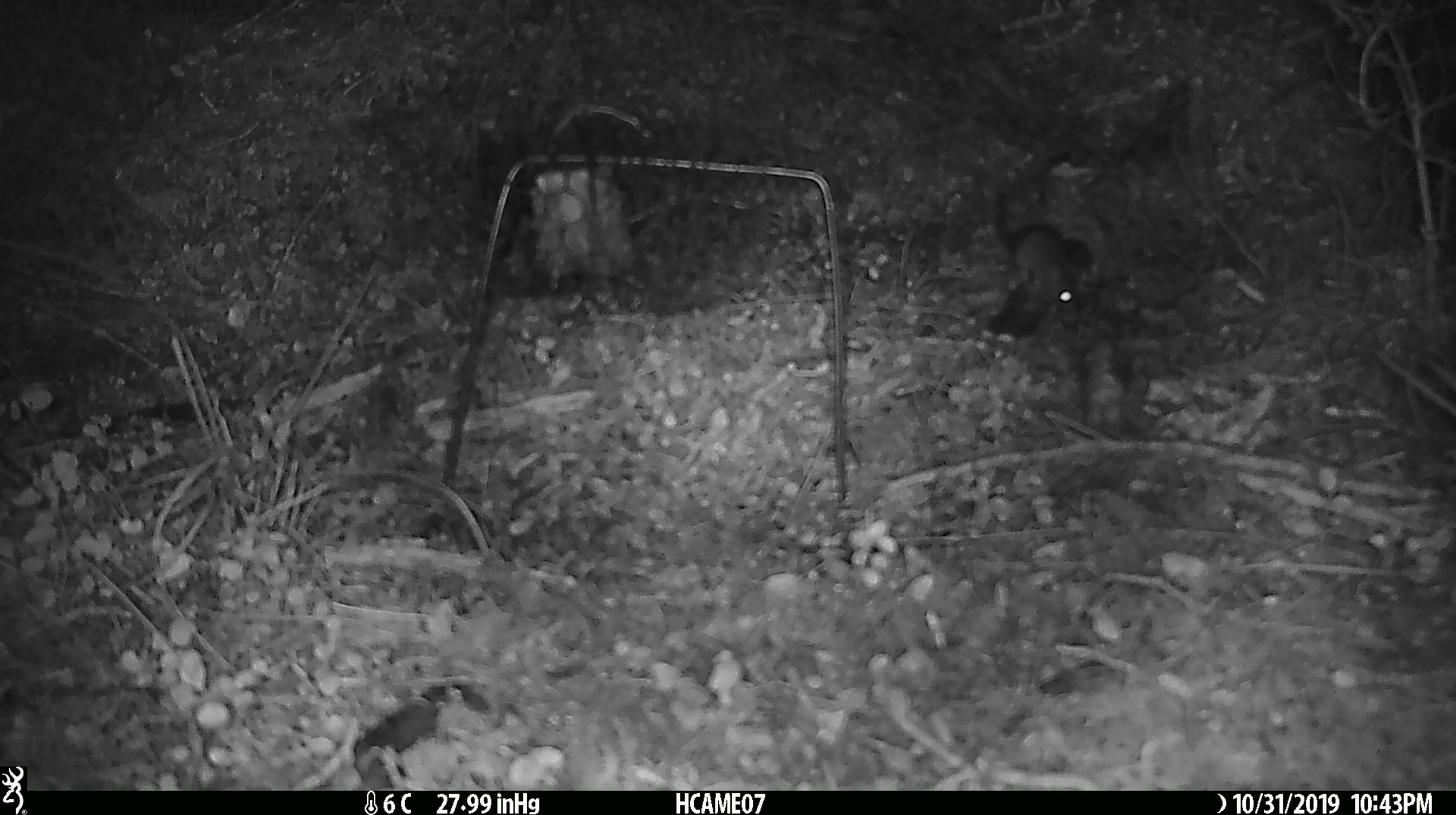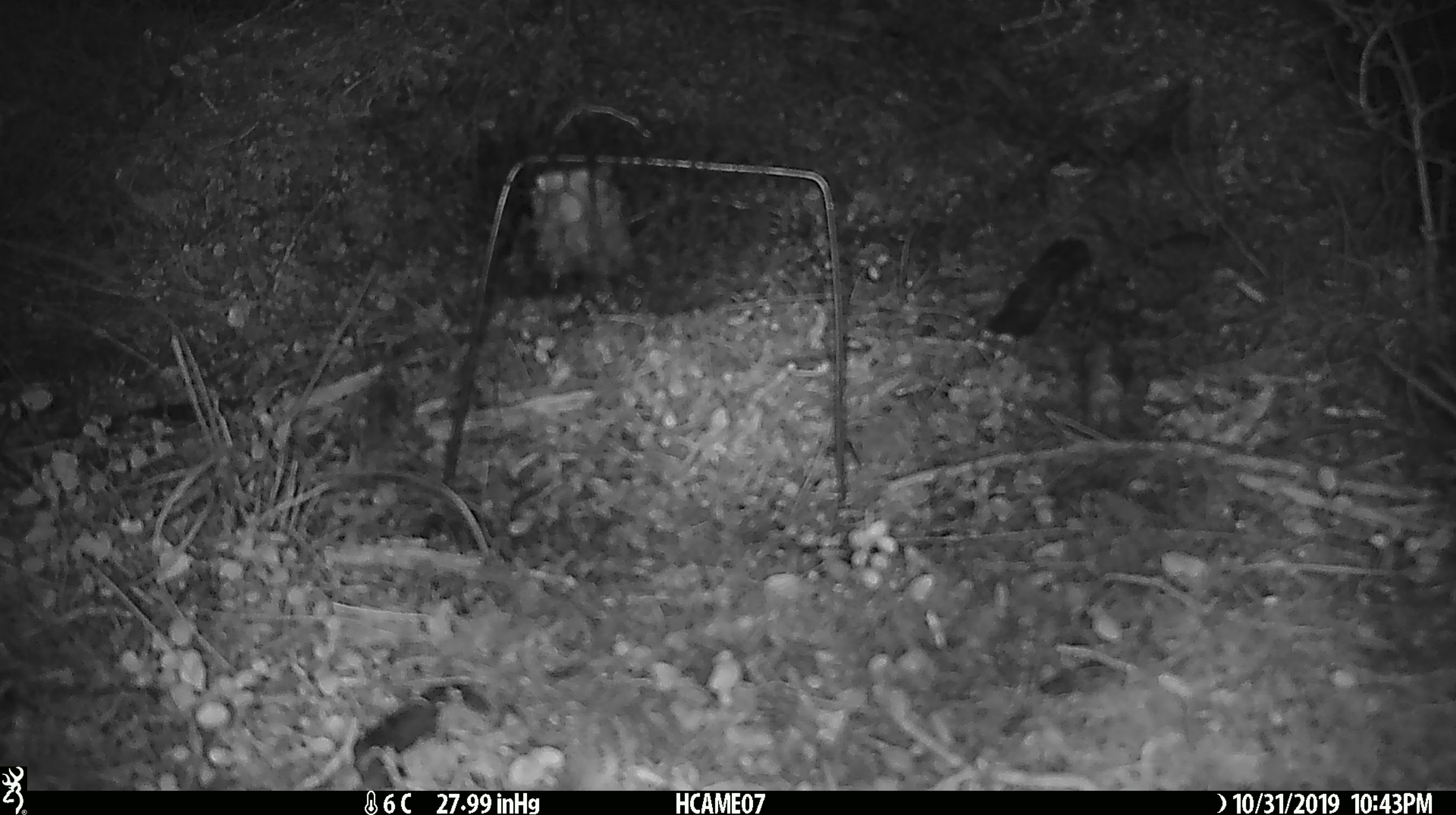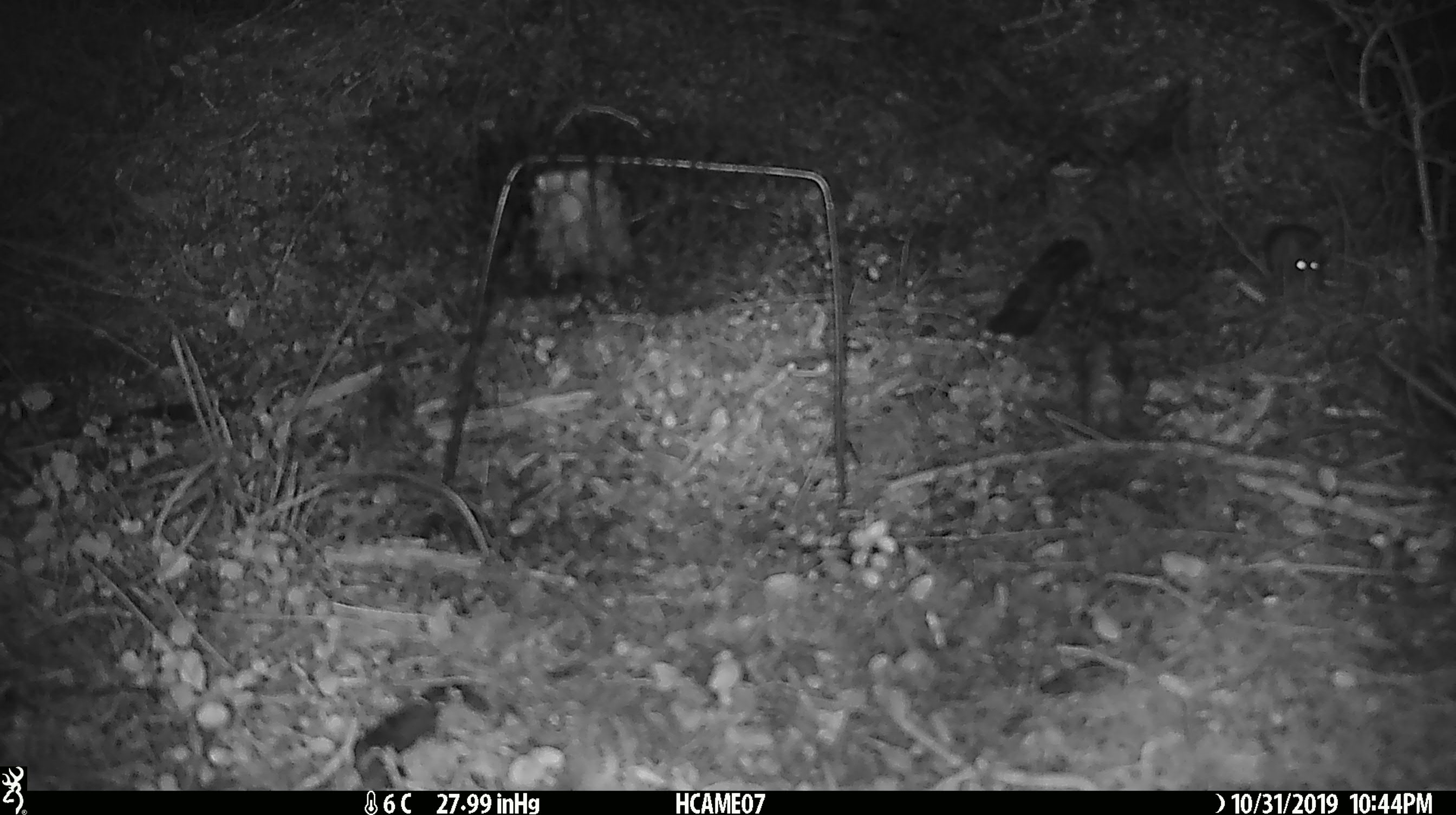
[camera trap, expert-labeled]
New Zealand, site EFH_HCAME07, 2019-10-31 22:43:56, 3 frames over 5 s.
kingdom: Animalia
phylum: Chordata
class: Mammalia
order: Rodentia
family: Muridae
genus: Mus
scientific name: Mus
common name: mouse